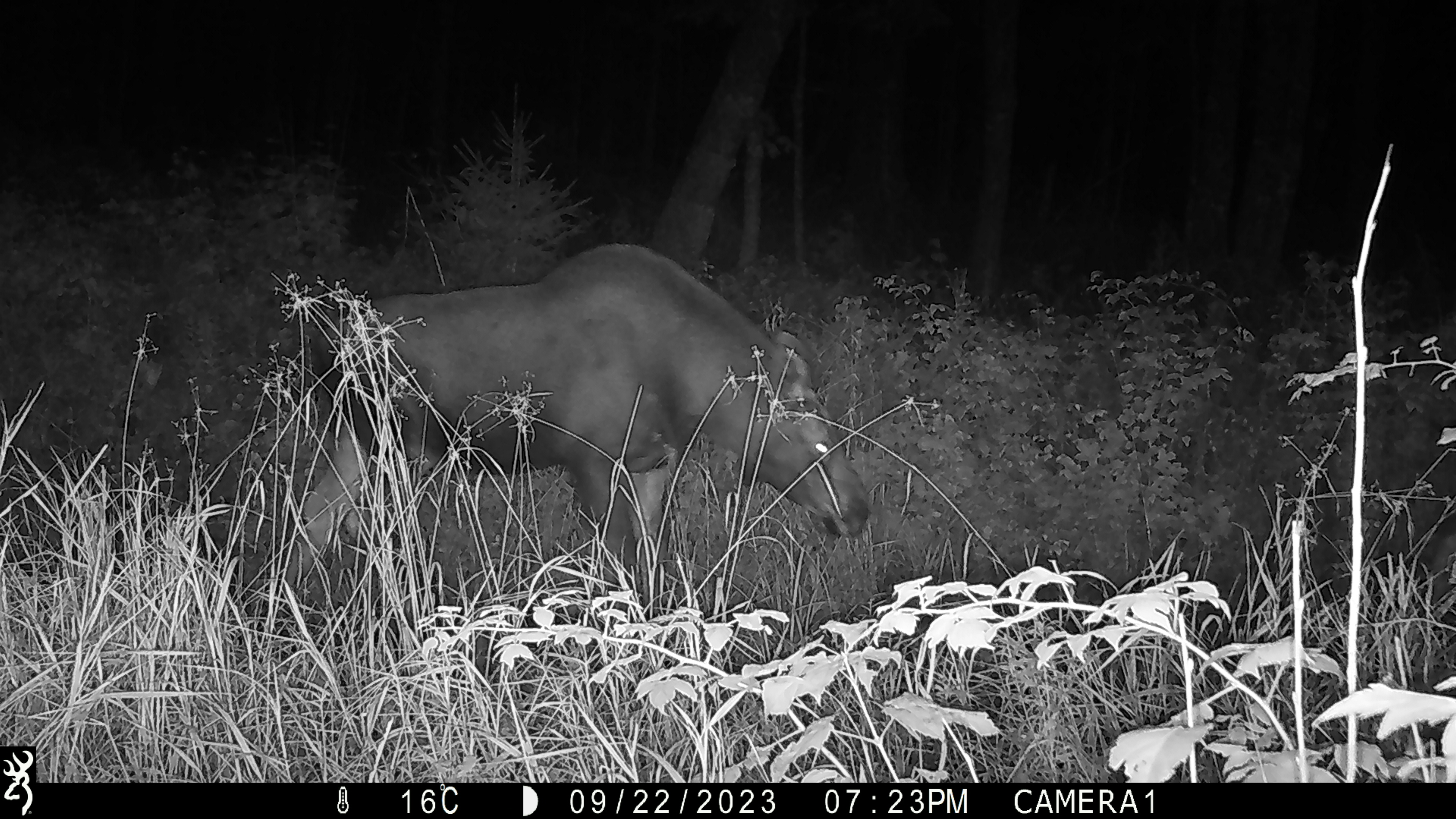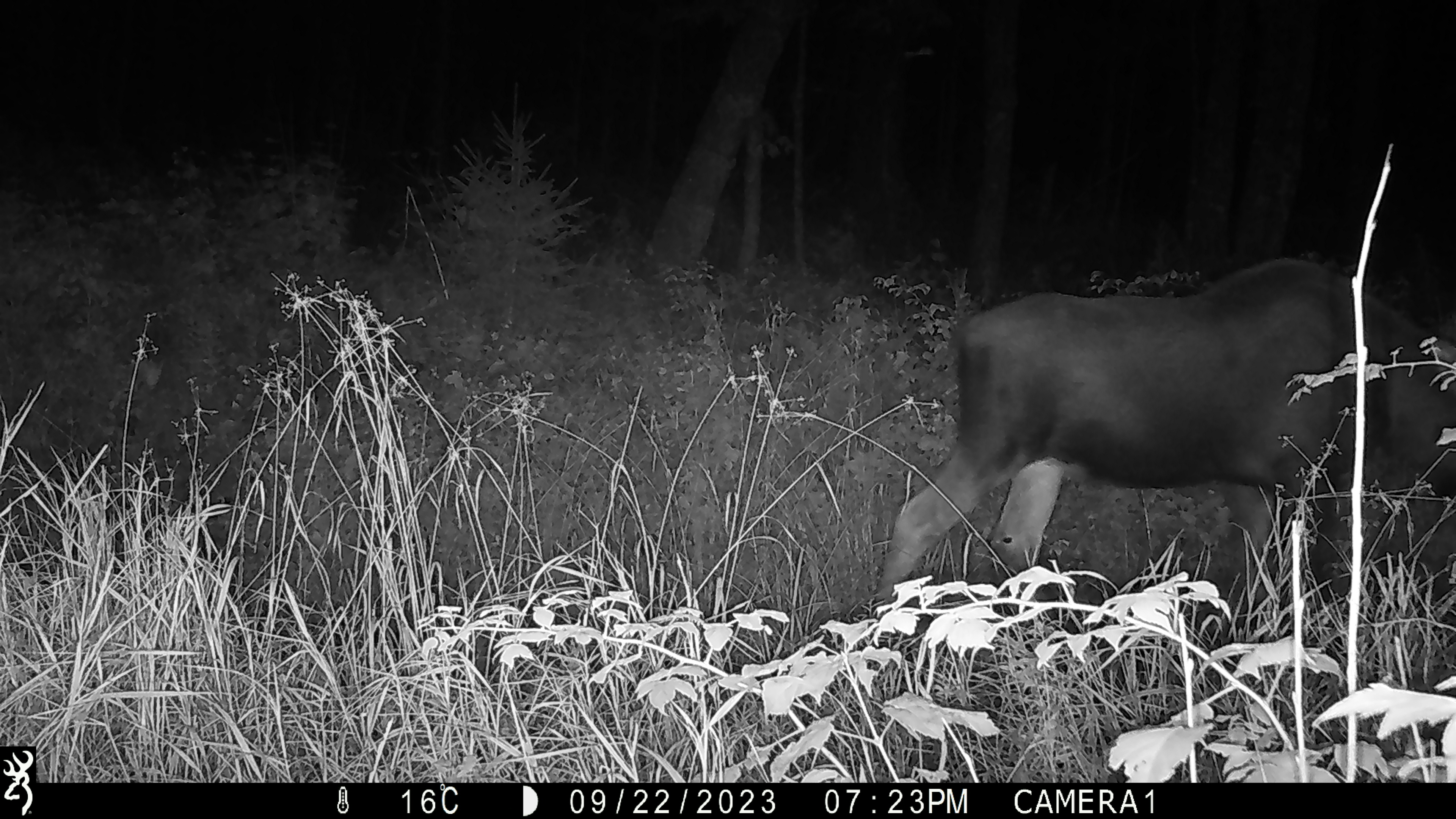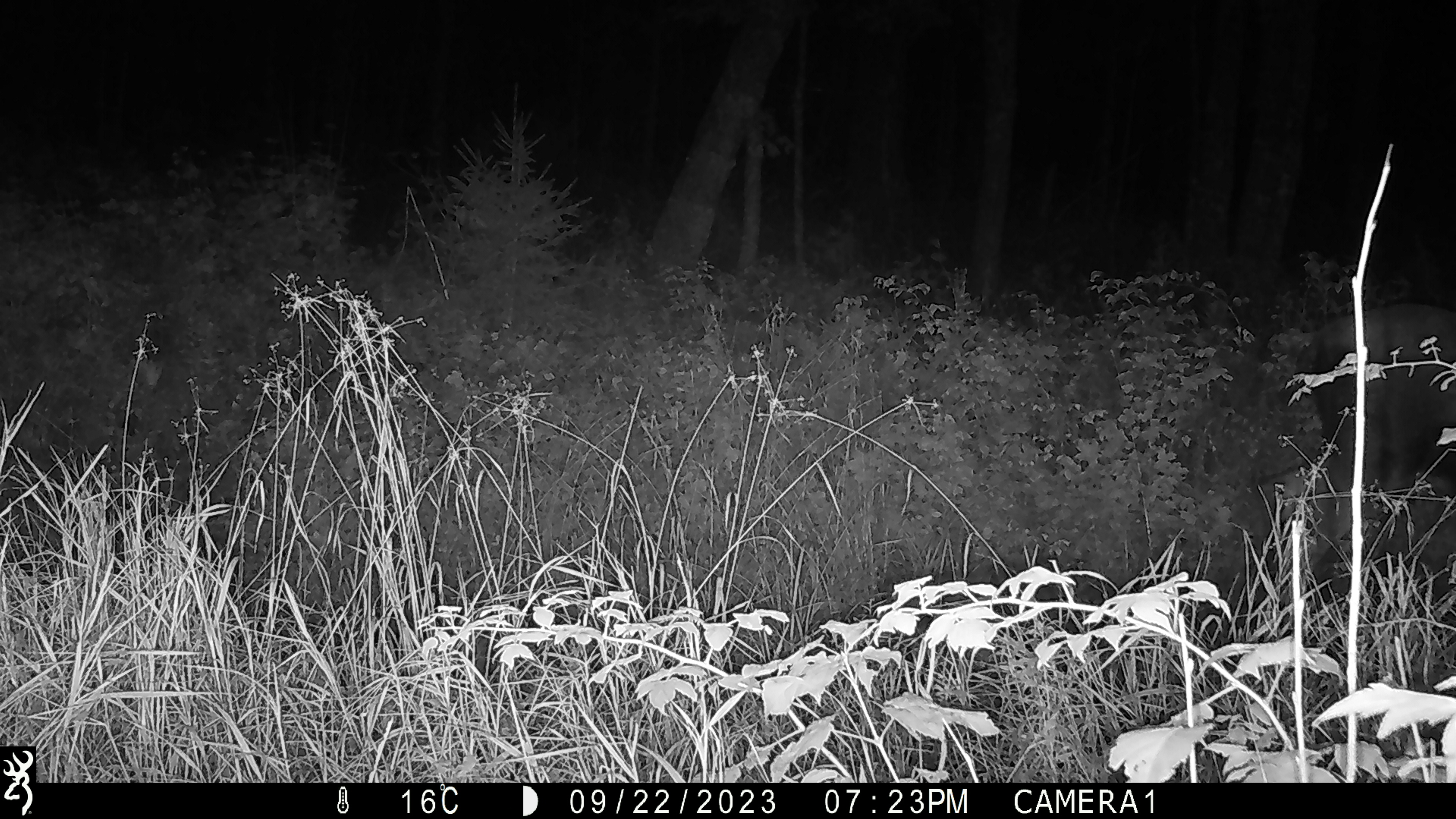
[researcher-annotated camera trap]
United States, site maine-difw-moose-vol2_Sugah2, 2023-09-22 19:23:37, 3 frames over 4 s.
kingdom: Animalia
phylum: Chordata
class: Mammalia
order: Artiodactyla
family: Cervidae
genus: Alces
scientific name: Alces alces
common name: moose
Moose (Alces alces).